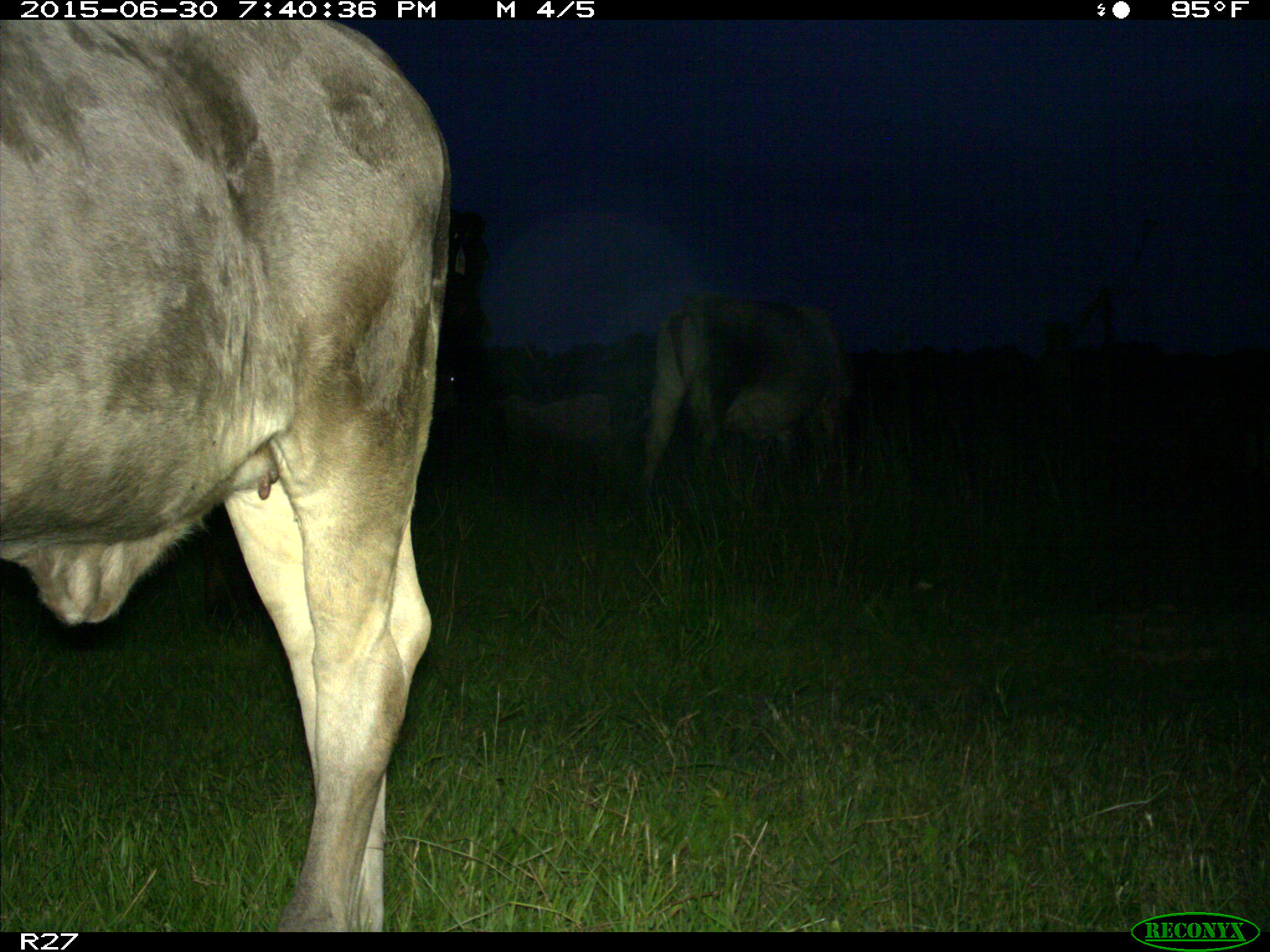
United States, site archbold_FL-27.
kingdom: Animalia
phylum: Chordata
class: Mammalia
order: Artiodactyla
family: Bovidae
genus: Bos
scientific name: Bos taurus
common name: domestic cow